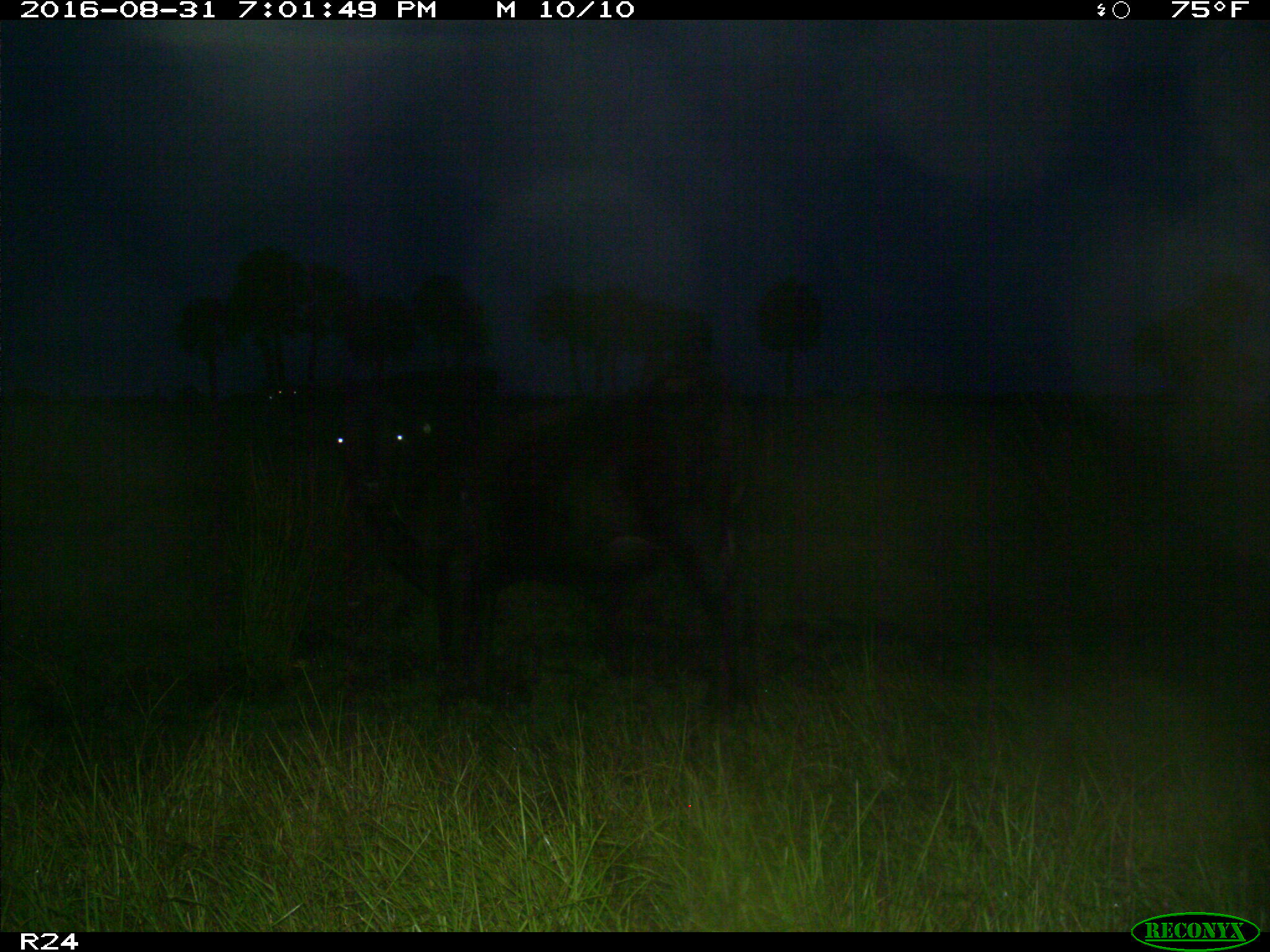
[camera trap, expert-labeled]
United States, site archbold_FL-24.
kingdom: Animalia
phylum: Chordata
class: Mammalia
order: Artiodactyla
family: Bovidae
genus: Bos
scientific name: Bos taurus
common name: domestic cow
Bos taurus (domestic cow).